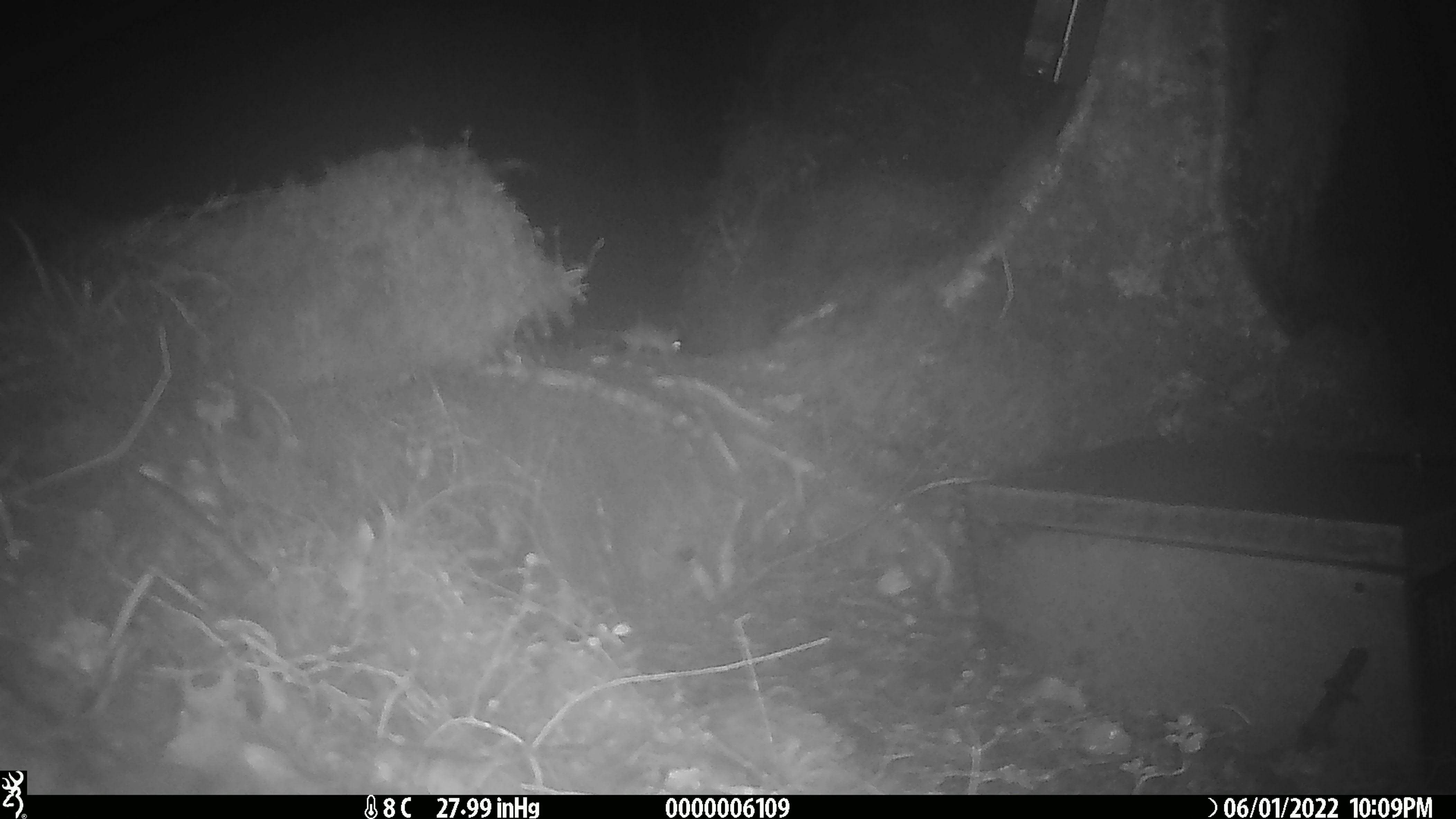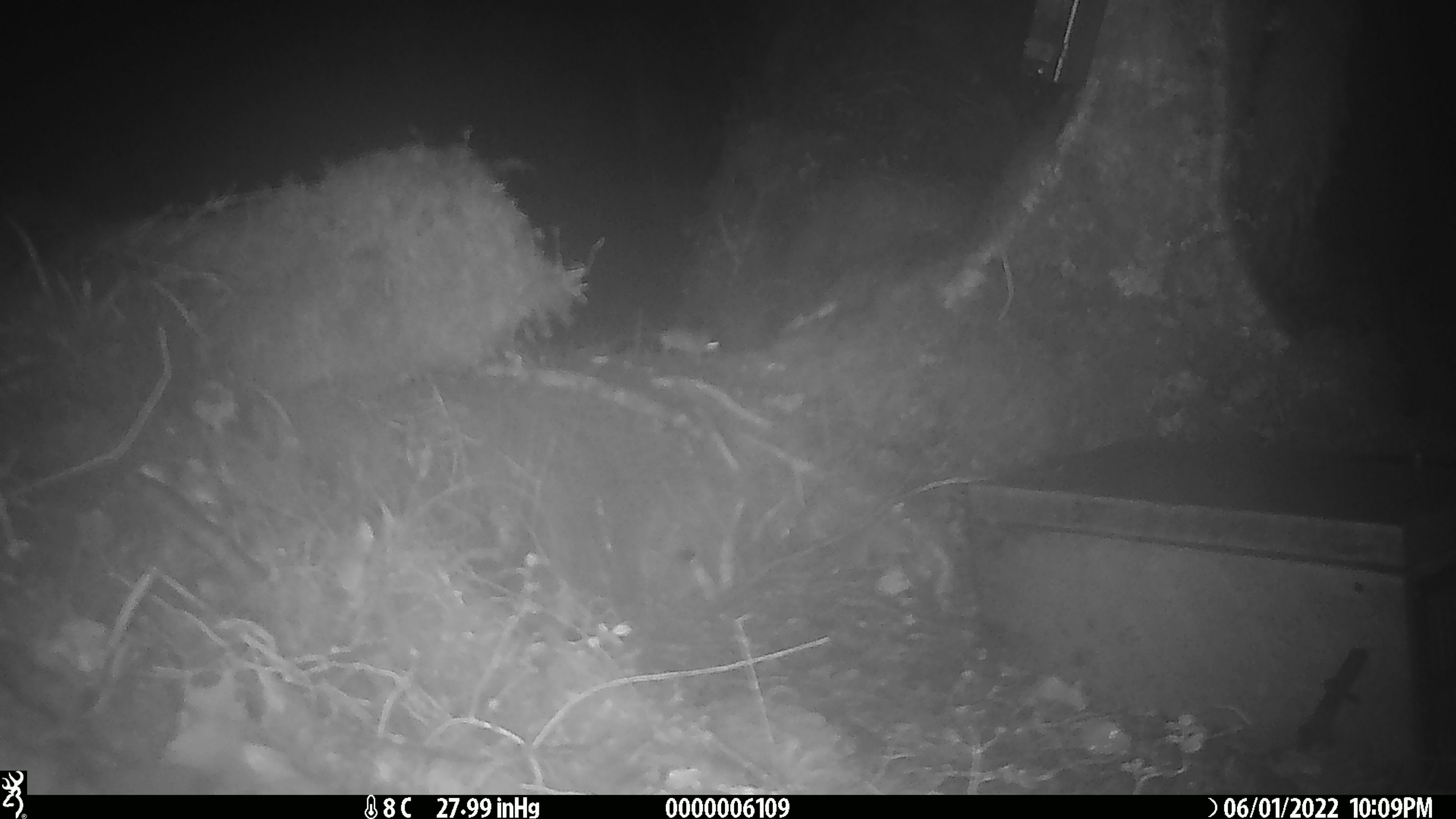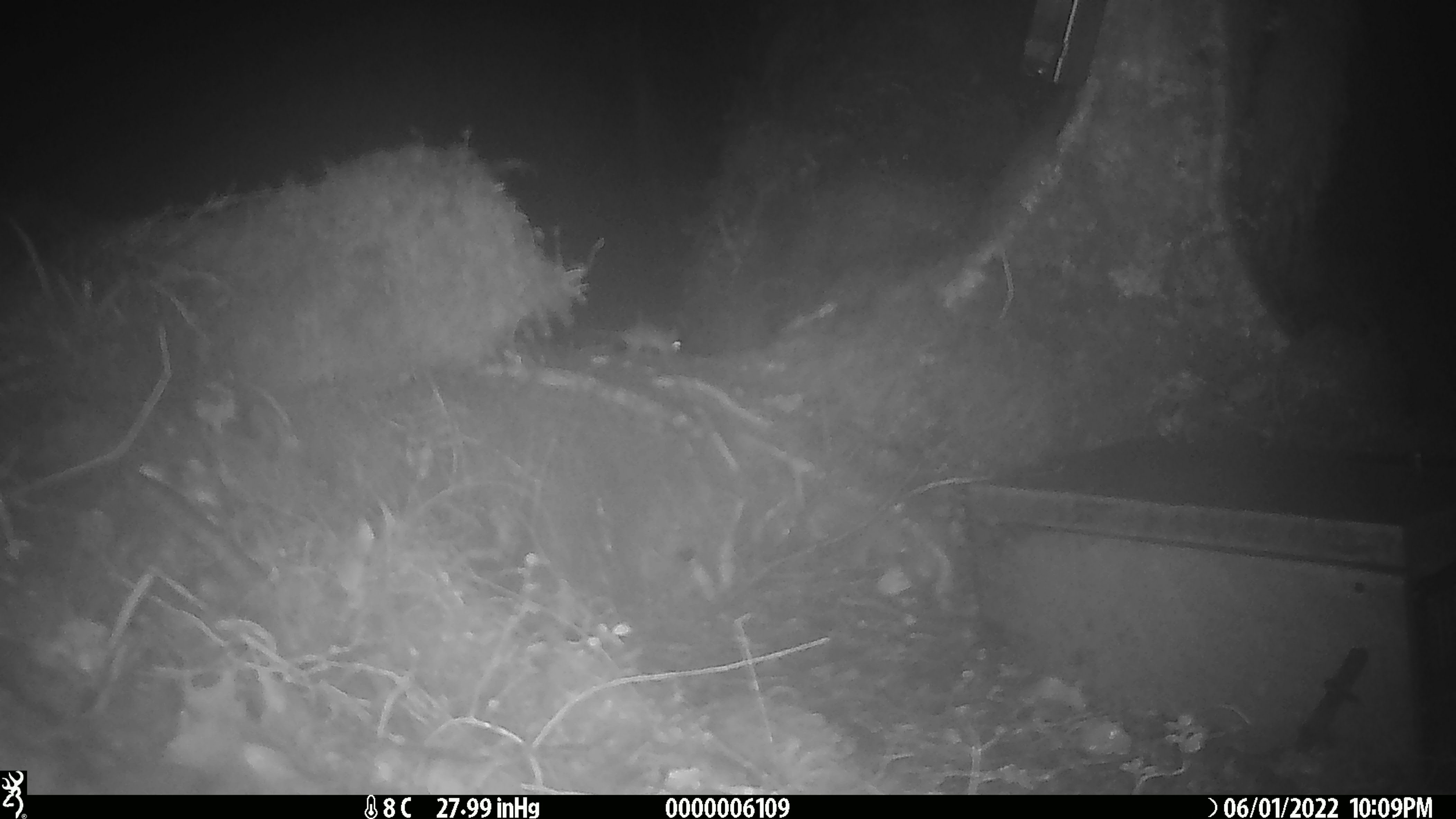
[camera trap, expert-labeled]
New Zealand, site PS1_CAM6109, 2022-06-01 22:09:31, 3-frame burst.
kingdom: Animalia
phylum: Chordata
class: Mammalia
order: Rodentia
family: Muridae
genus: Mus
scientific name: Mus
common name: mouse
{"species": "mouse (Mus)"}